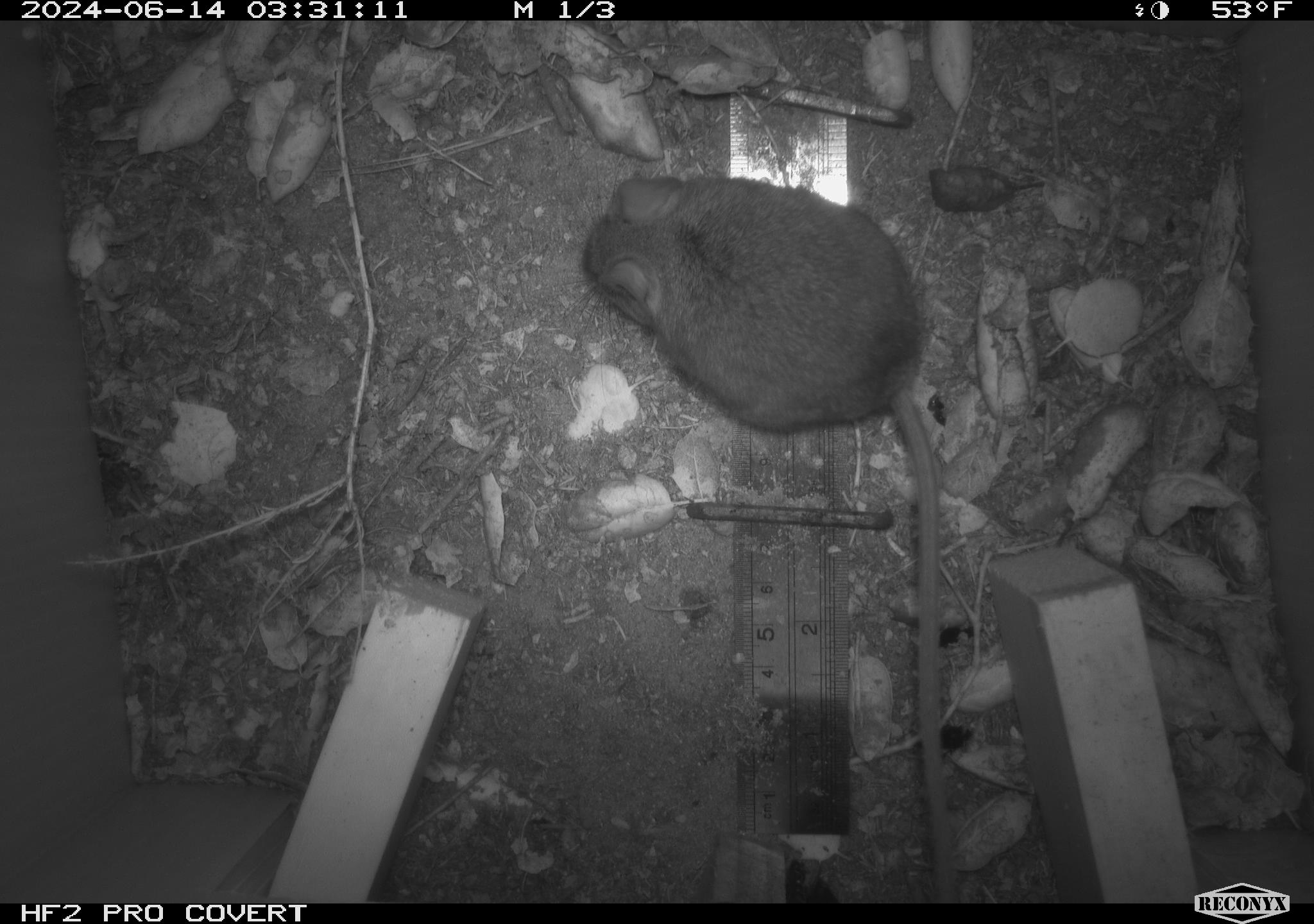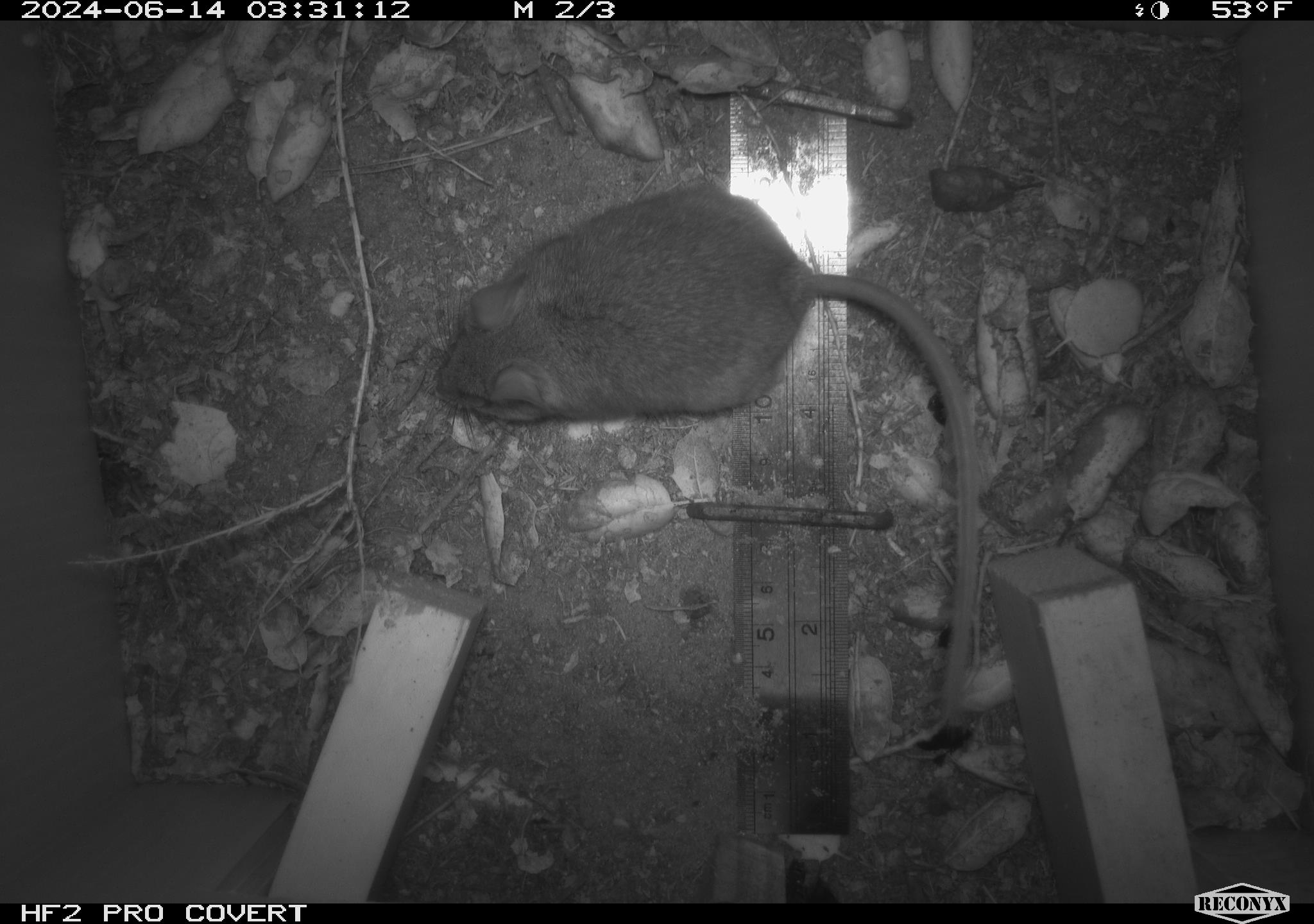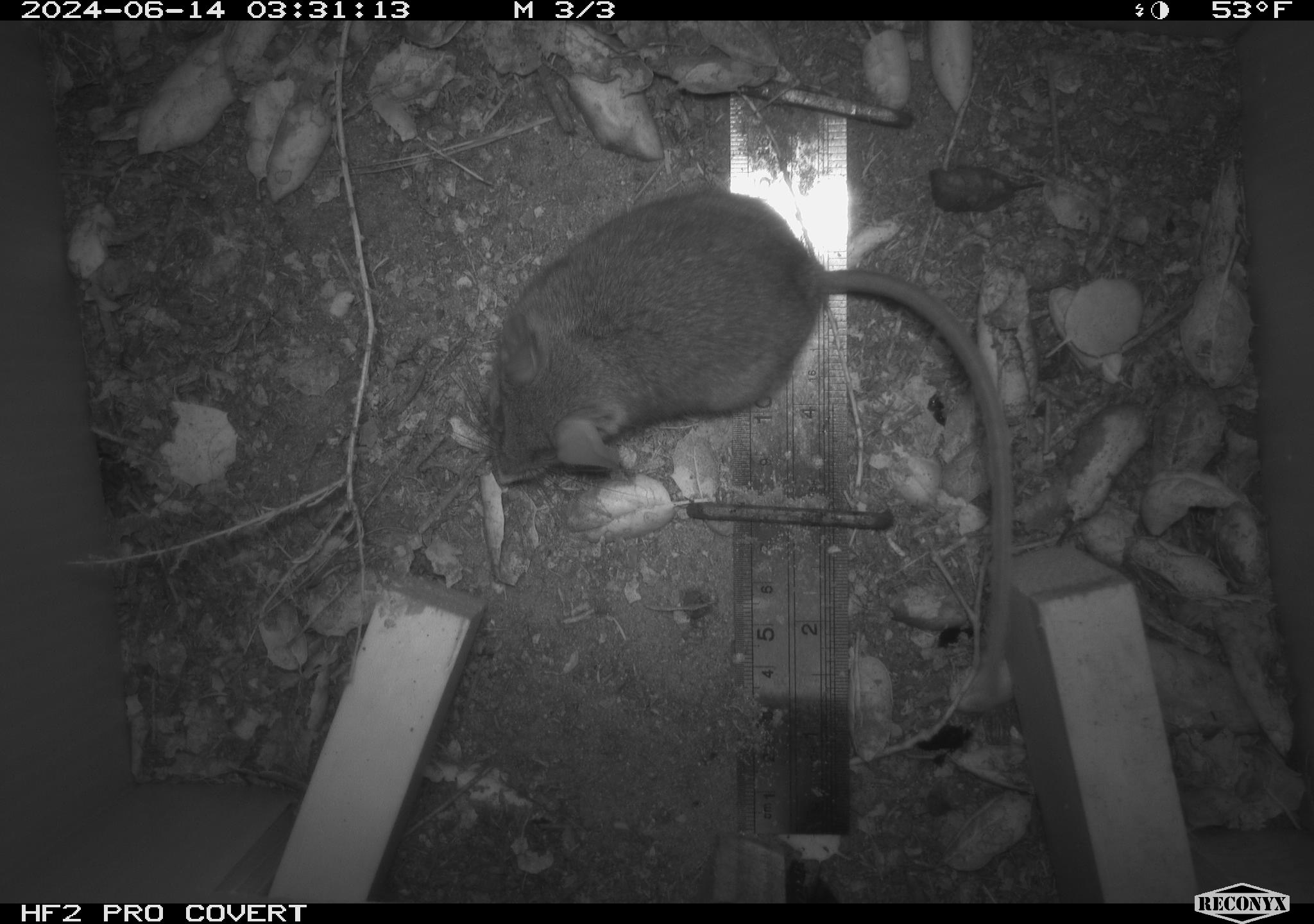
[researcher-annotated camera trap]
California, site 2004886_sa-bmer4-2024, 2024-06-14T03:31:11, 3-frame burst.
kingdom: Animalia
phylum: Chordata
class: Mammalia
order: Rodentia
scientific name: Rodentia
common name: woodrat or rat or mouse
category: woodrat or rat or mouse species